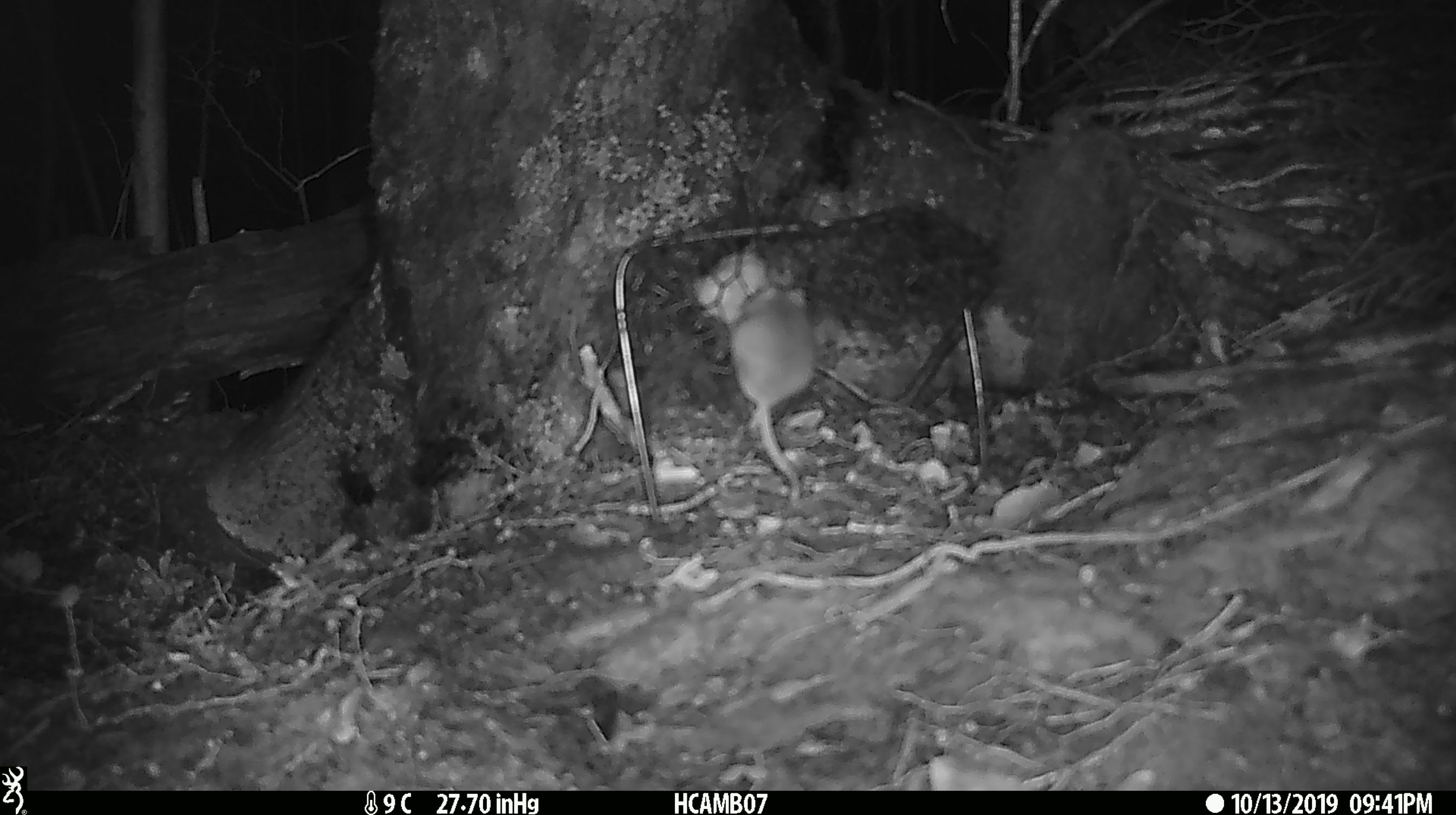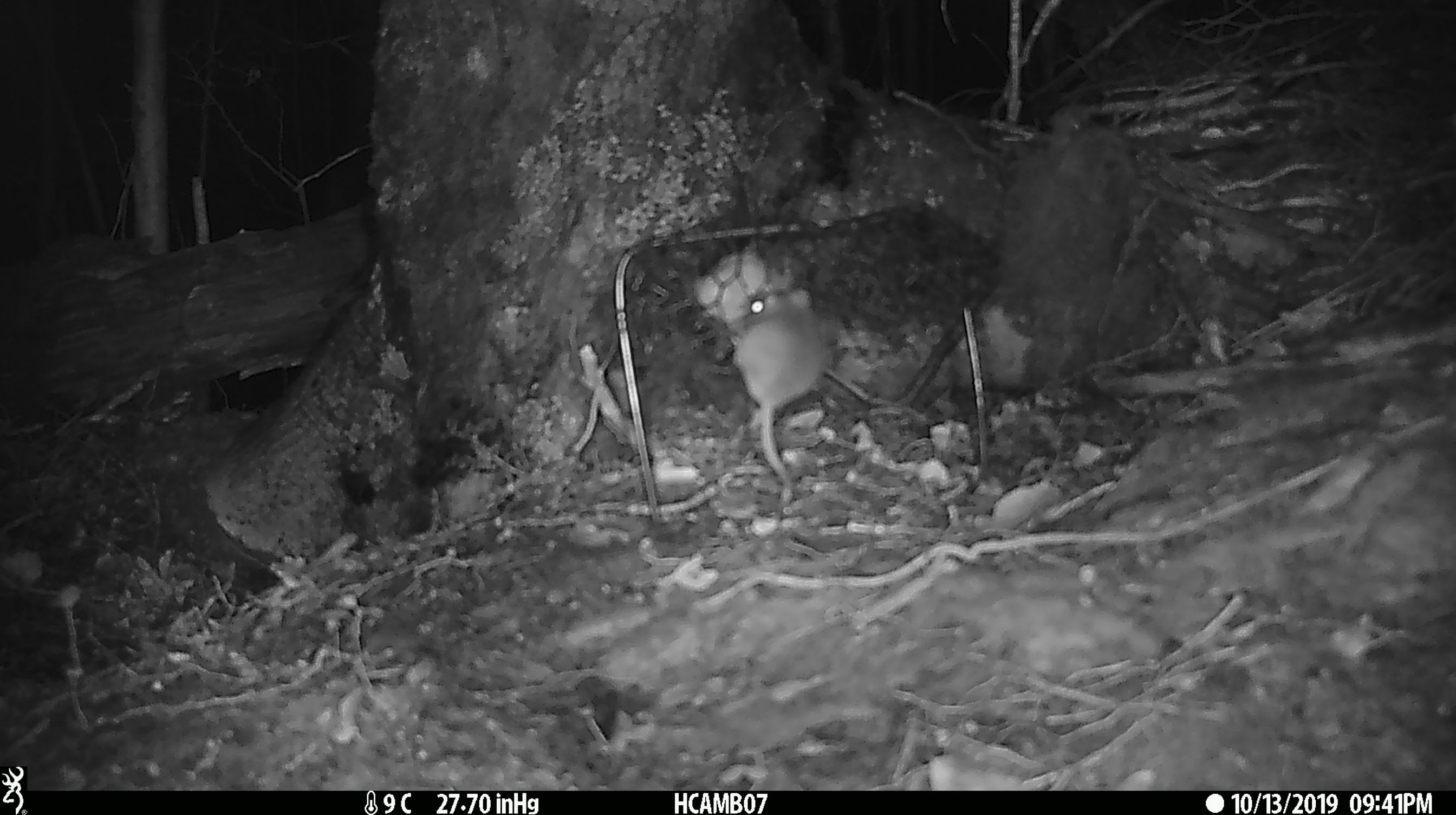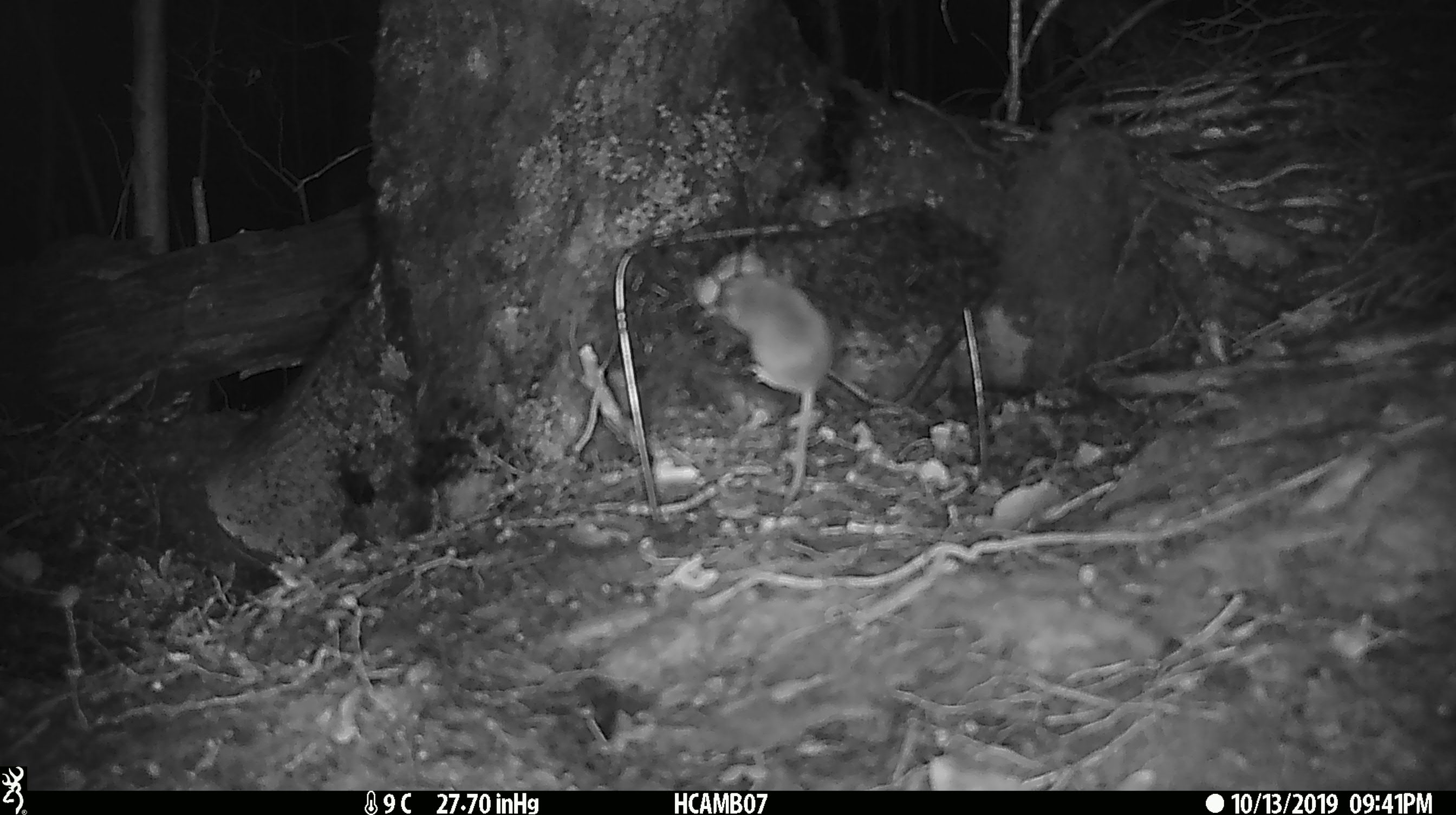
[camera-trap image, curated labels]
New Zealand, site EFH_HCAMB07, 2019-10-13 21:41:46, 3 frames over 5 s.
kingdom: Animalia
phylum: Chordata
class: Mammalia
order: Rodentia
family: Muridae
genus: Mus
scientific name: Mus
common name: mouse